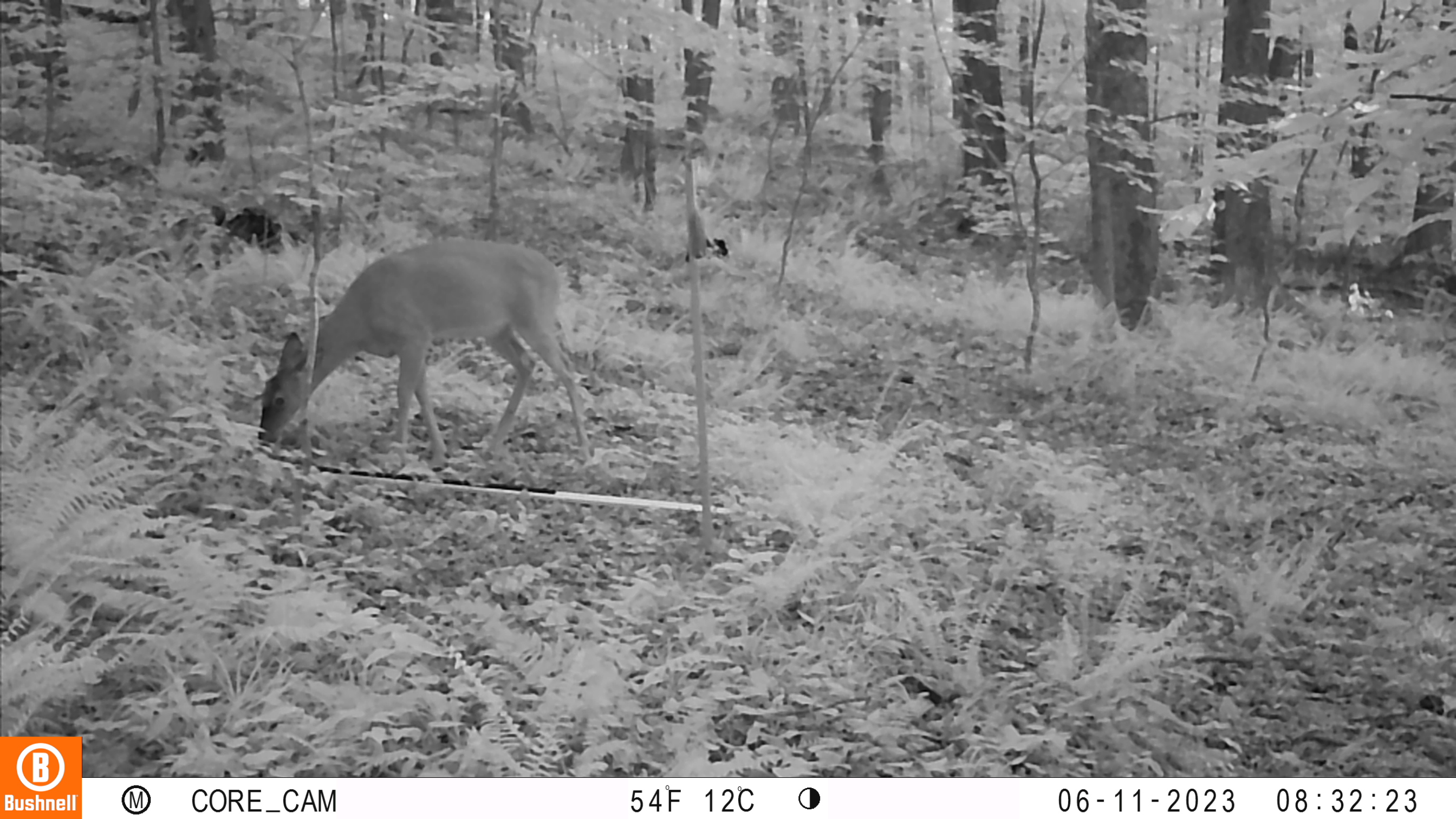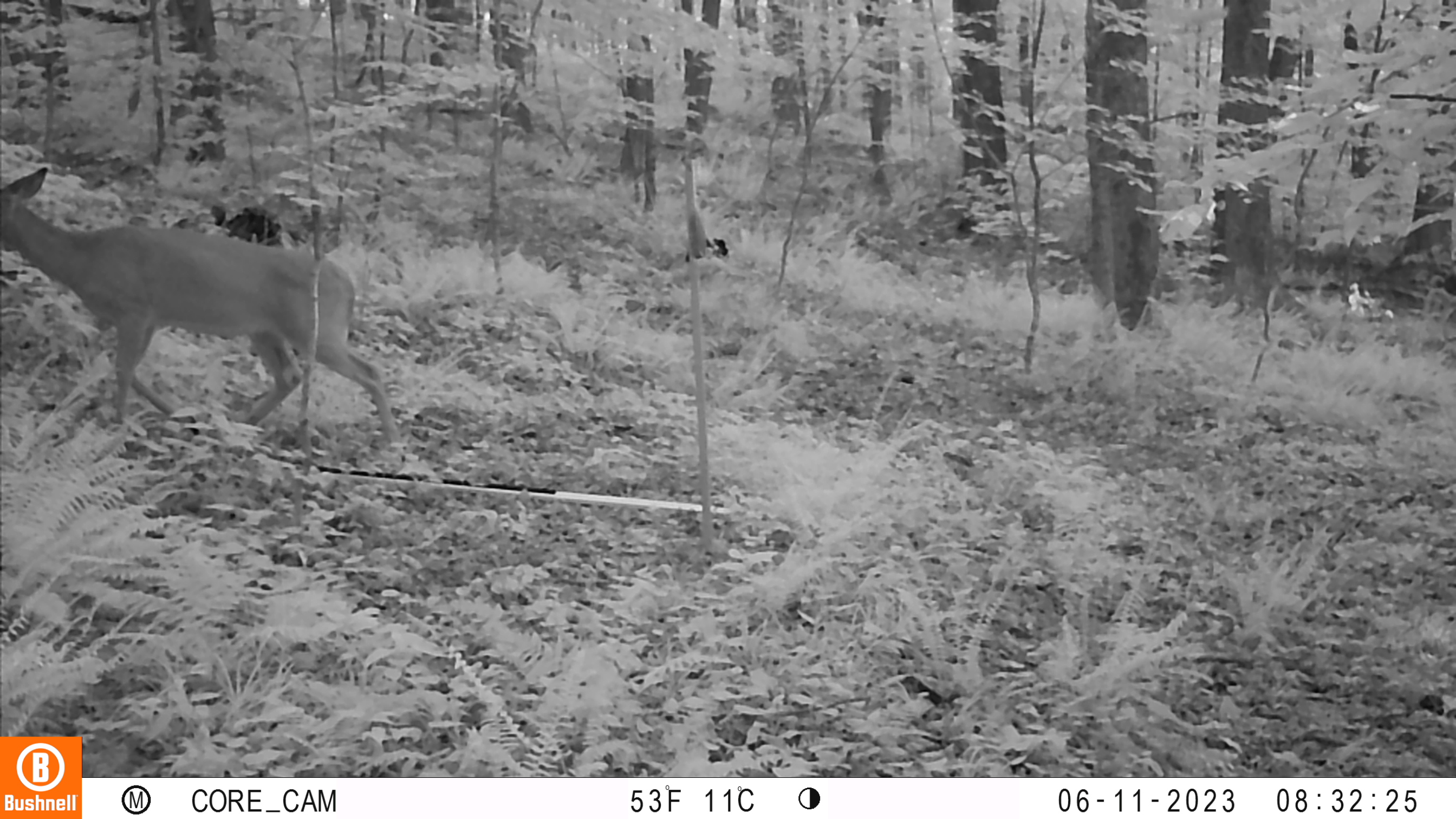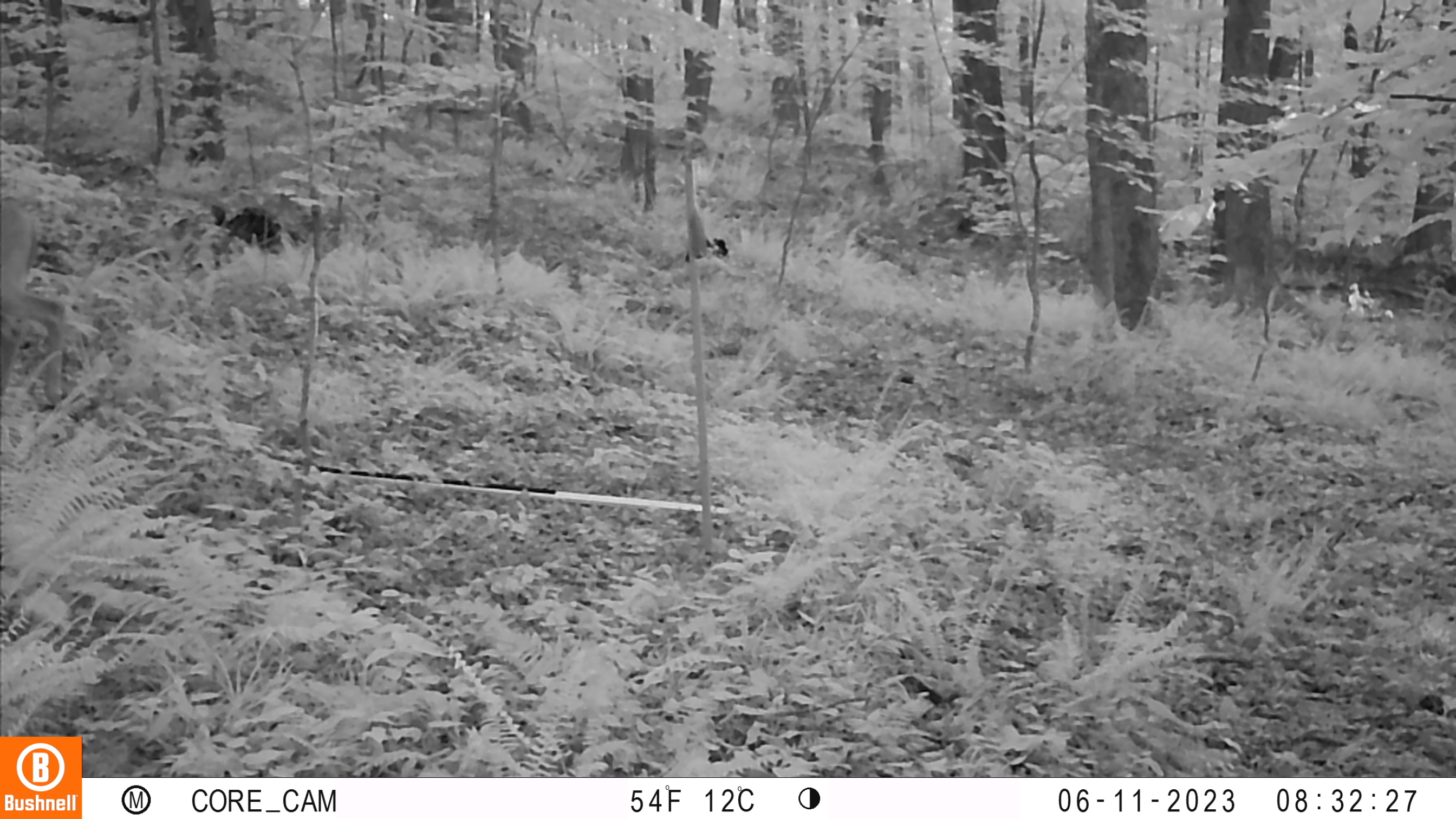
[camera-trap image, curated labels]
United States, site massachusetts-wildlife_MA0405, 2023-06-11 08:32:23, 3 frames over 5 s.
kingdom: Animalia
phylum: Chordata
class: Mammalia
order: Artiodactyla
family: Cervidae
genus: Odocoileus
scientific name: Odocoileus virginianus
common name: white-tailed deer